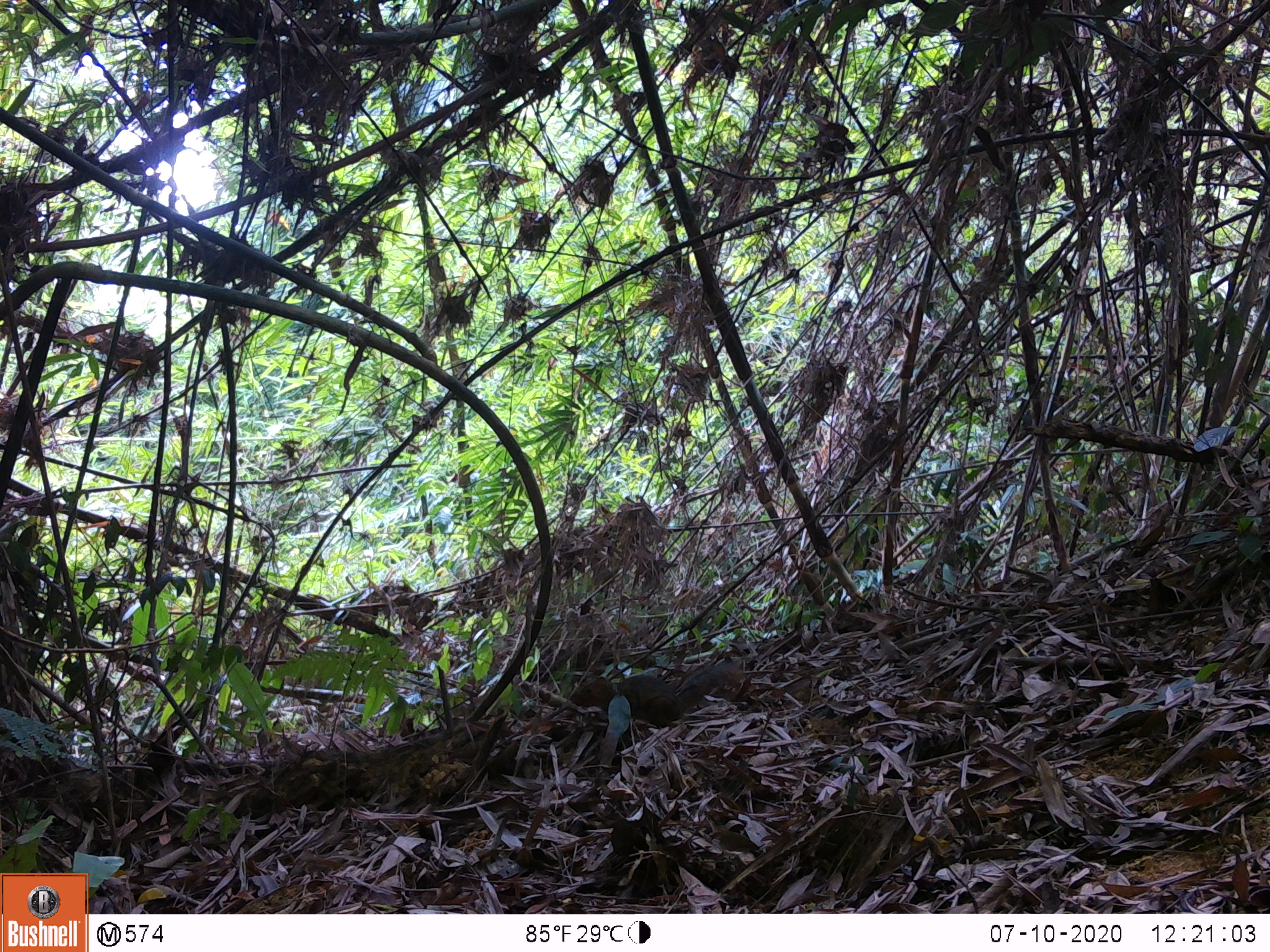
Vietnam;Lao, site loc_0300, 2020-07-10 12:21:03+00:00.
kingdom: Animalia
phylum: Chordata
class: Mammalia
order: Rodentia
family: Sciuridae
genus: Dremomys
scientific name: Dremomys rufigenis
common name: red-cheeked squirrel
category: red cheeked squirrel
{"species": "red cheeked squirrel (red-cheeked squirrel) (Dremomys rufigenis)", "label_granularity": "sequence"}